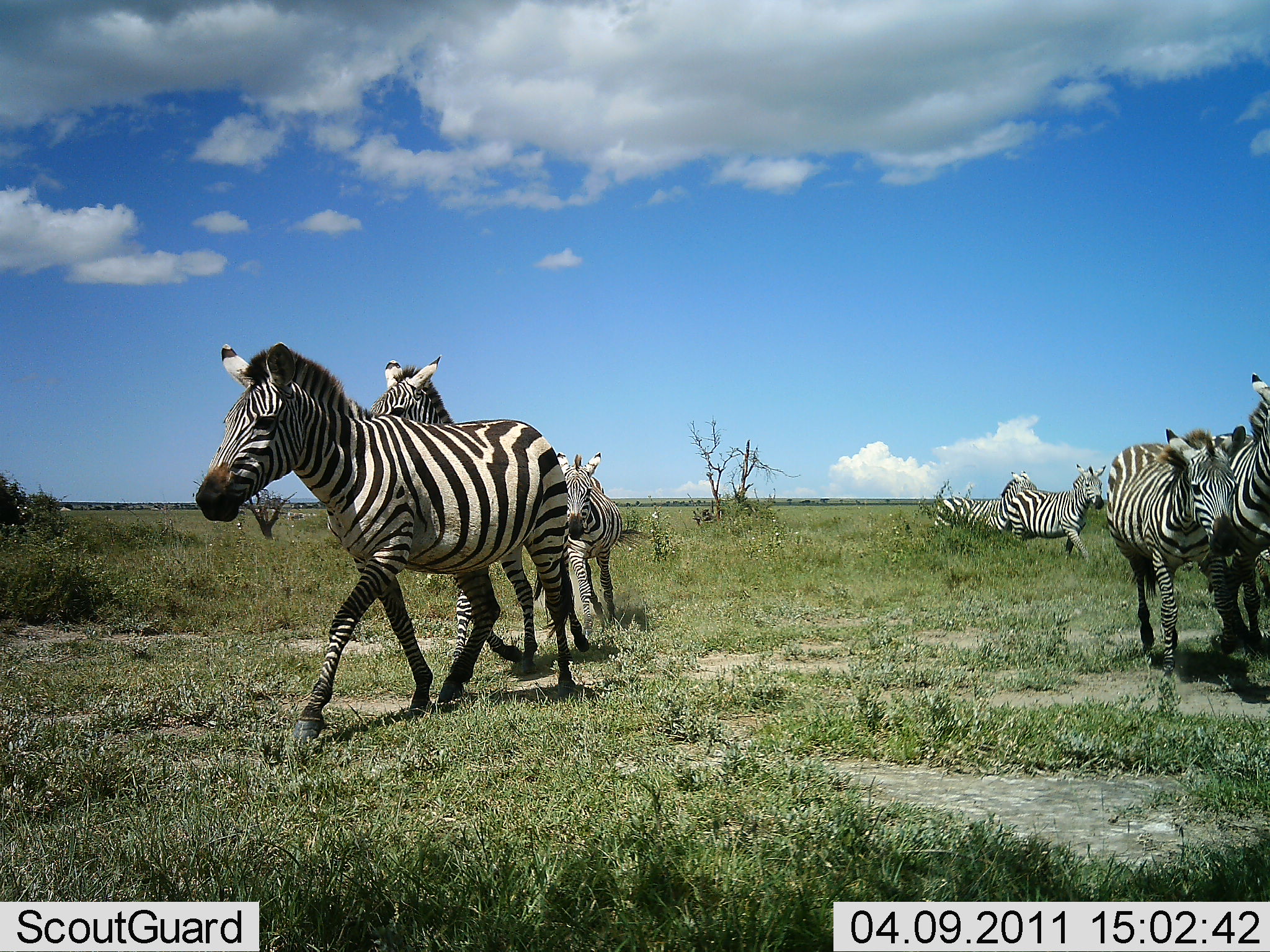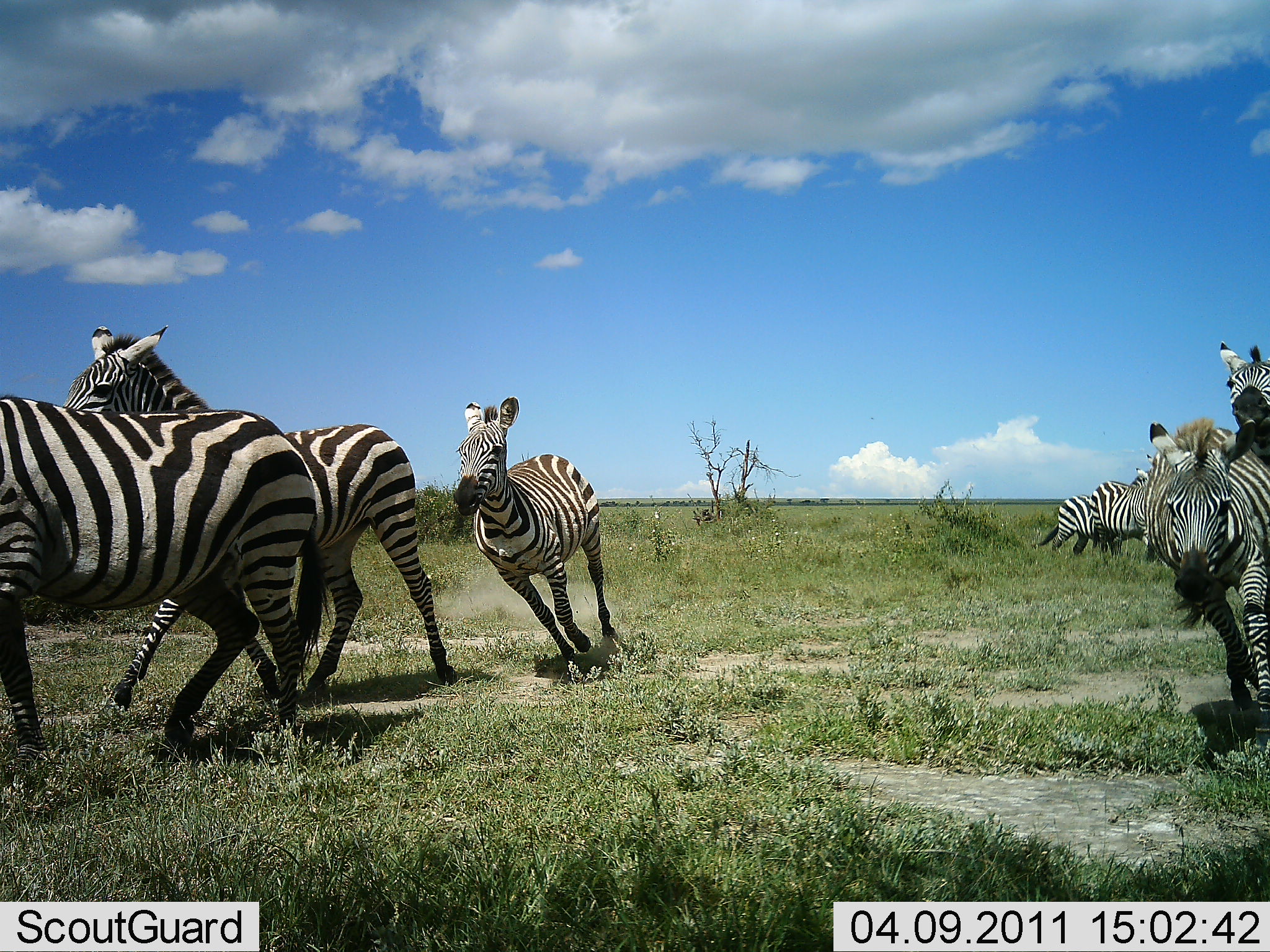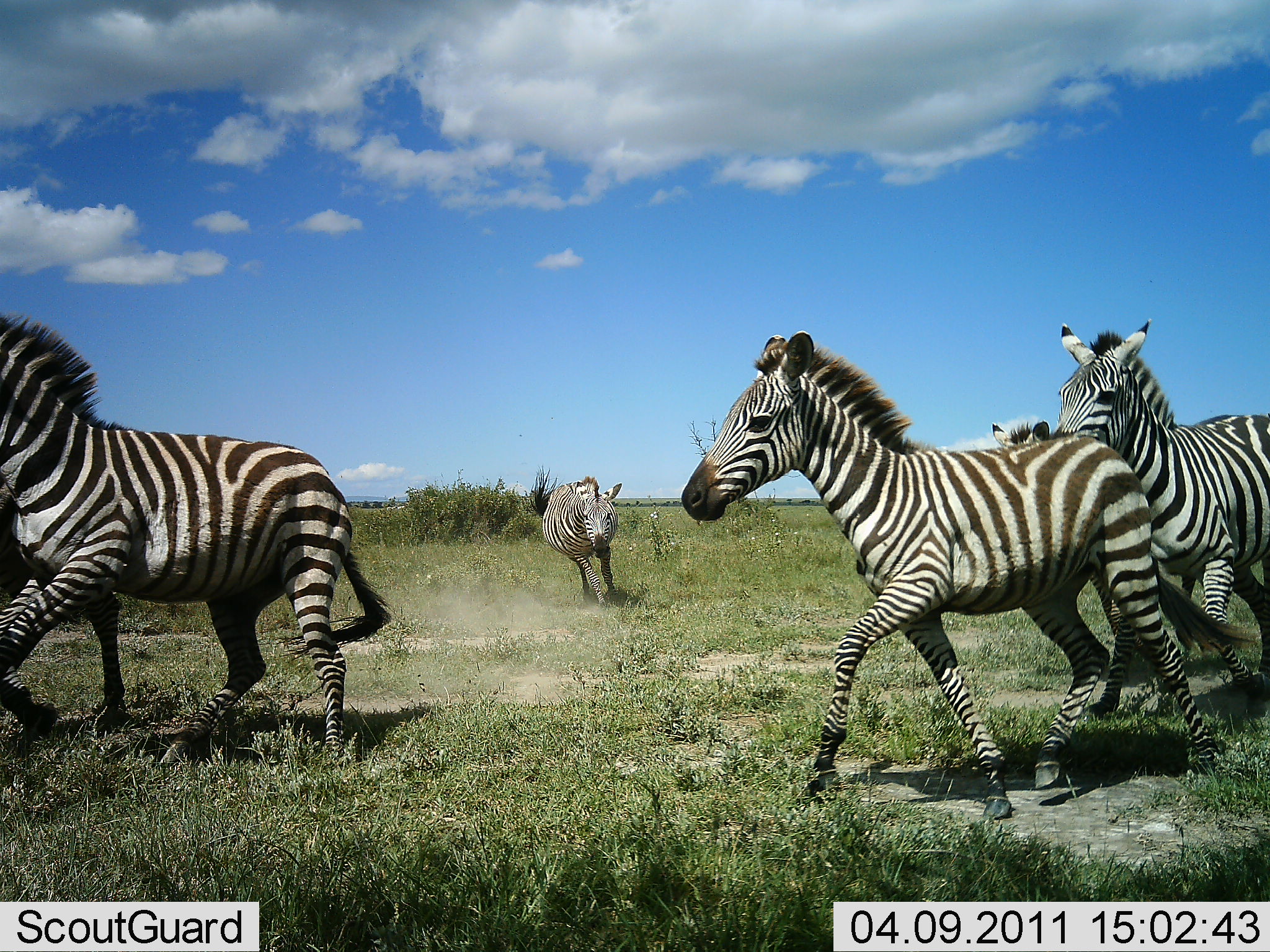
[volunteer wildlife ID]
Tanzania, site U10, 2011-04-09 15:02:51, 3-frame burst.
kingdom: Animalia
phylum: Chordata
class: Mammalia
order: Perissodactyla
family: Equidae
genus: Equus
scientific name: Equus quagga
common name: plains zebra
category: zebra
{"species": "zebra (plains zebra) (Equus quagga)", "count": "7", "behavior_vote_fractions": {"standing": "0%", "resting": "0%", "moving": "92%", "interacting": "15%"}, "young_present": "15%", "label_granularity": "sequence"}